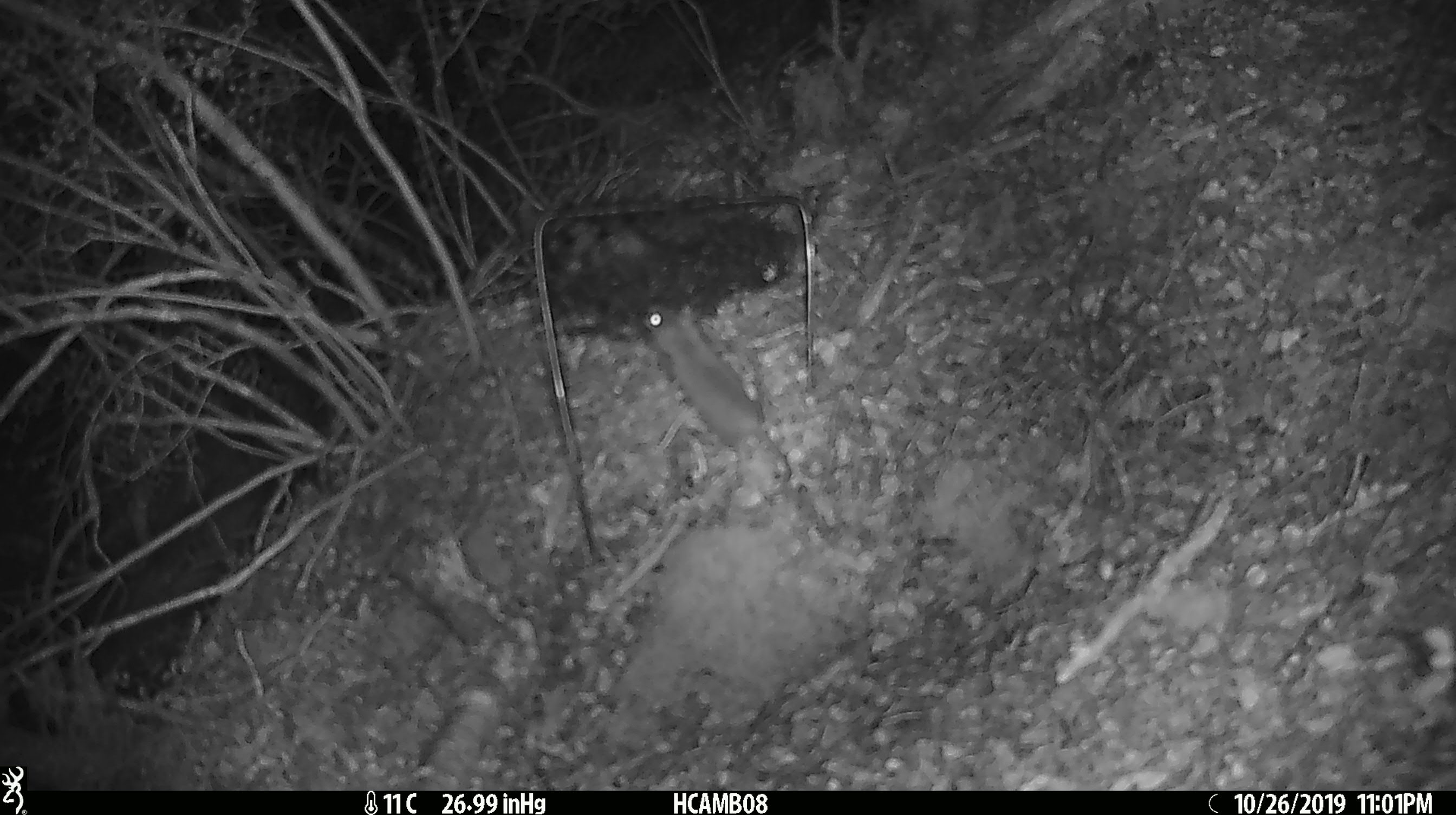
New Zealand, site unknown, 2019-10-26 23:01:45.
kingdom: Animalia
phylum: Chordata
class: Mammalia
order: Rodentia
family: Muridae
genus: Mus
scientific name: Mus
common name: mouse